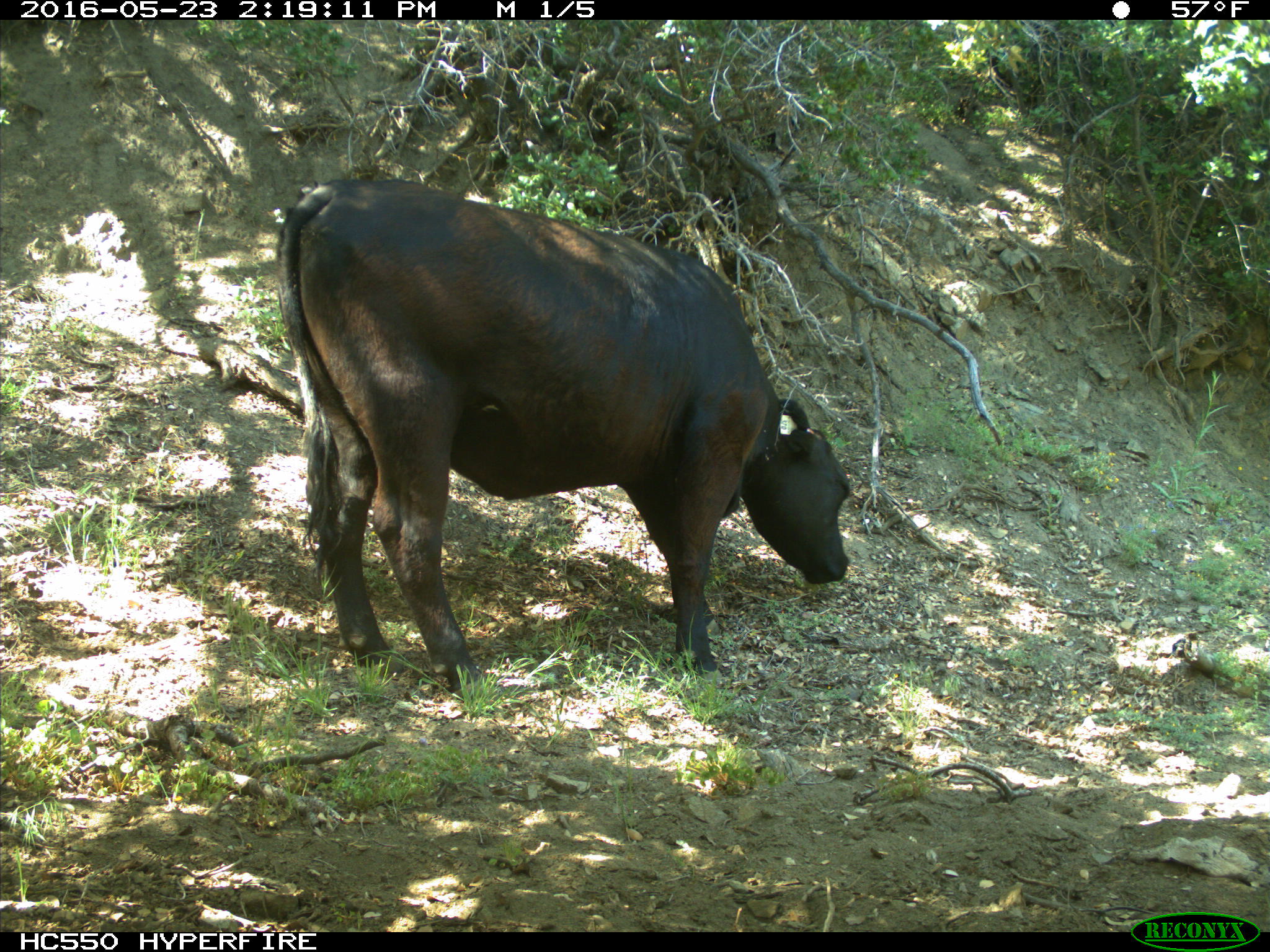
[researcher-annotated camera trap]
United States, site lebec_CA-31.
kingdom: Animalia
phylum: Chordata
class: Mammalia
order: Artiodactyla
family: Bovidae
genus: Bos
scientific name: Bos taurus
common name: domestic cow